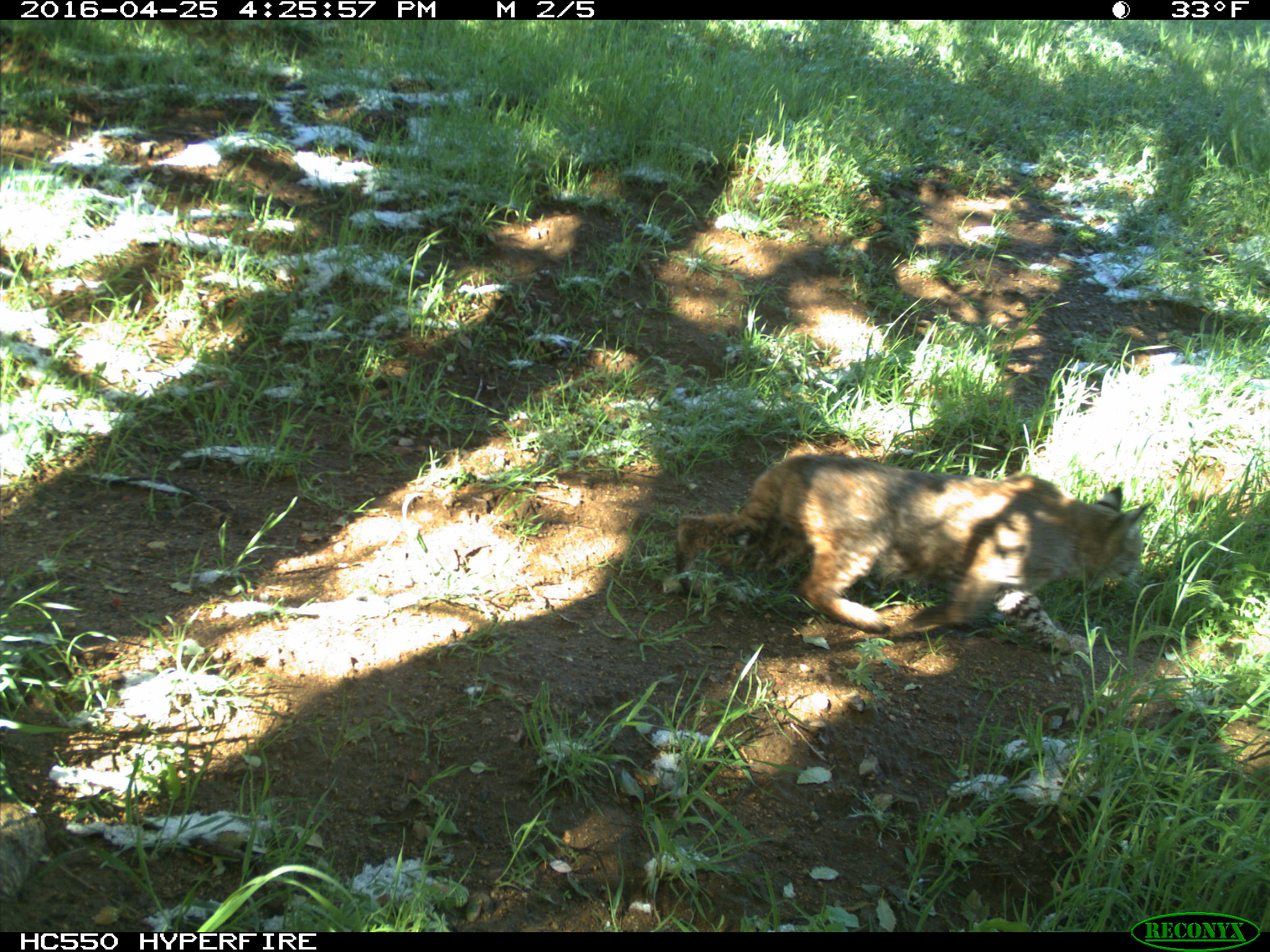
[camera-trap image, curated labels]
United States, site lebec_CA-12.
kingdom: Animalia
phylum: Chordata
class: Mammalia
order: Carnivora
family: Felidae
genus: Lynx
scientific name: Lynx rufus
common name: bobcat